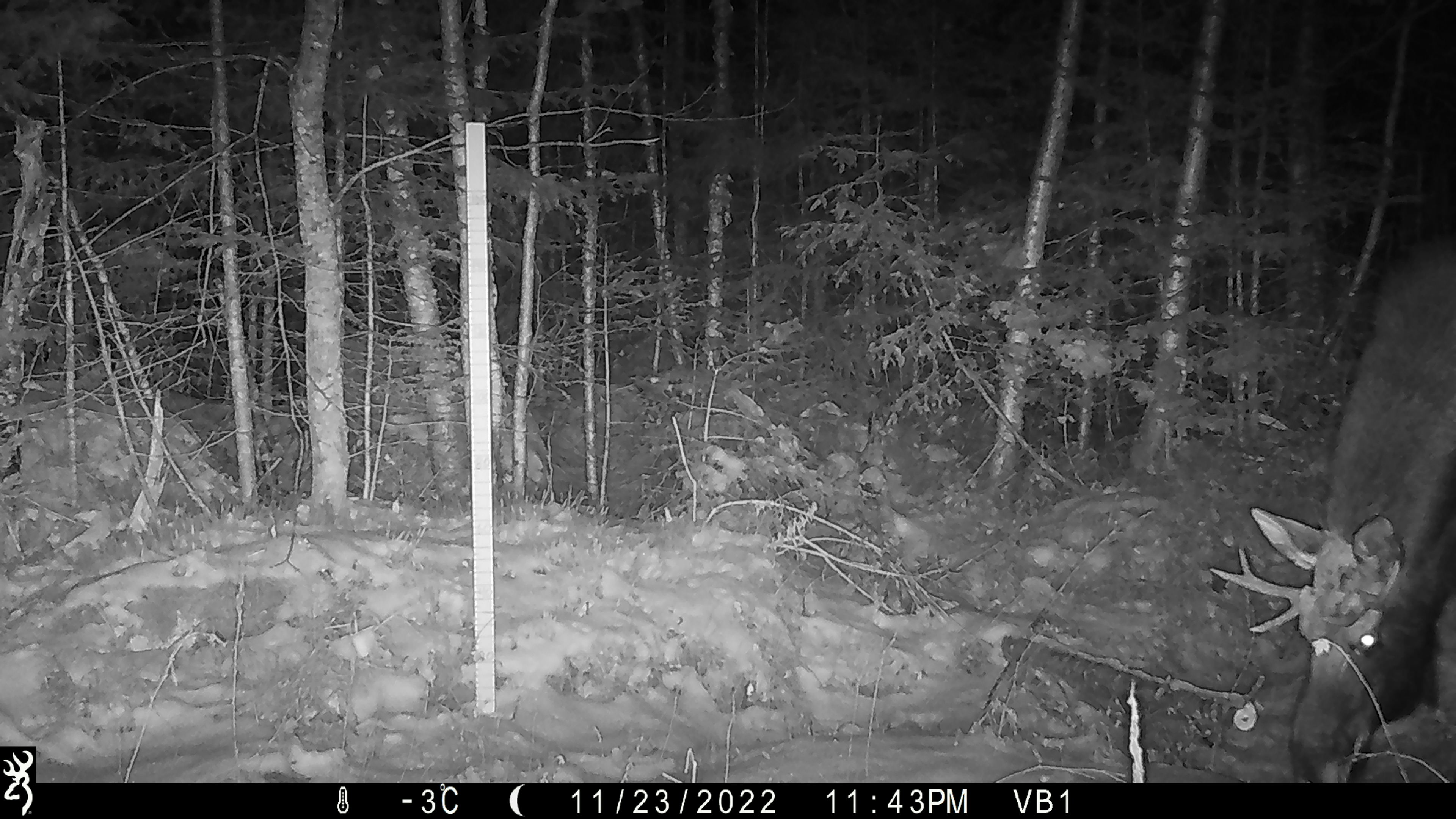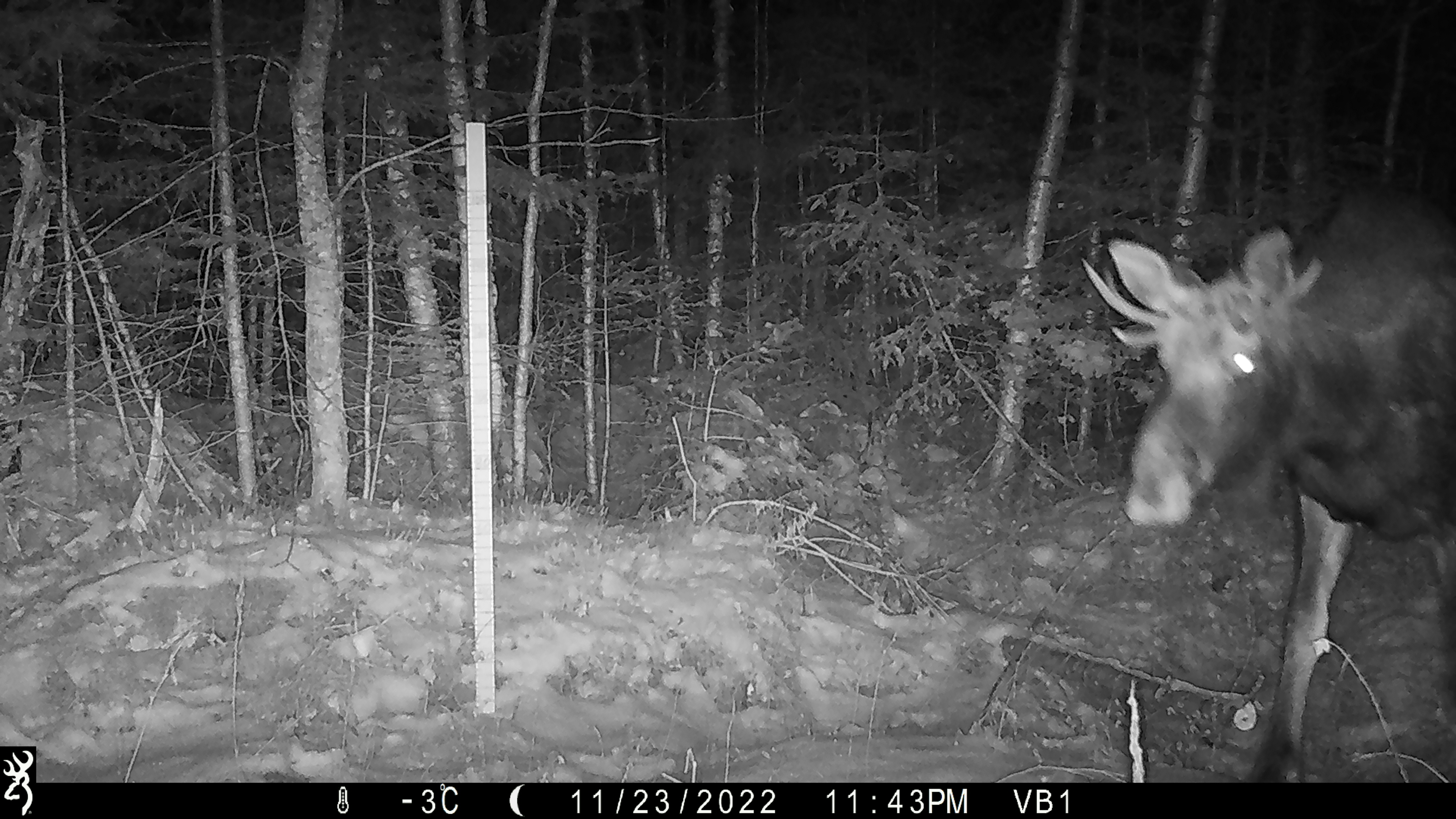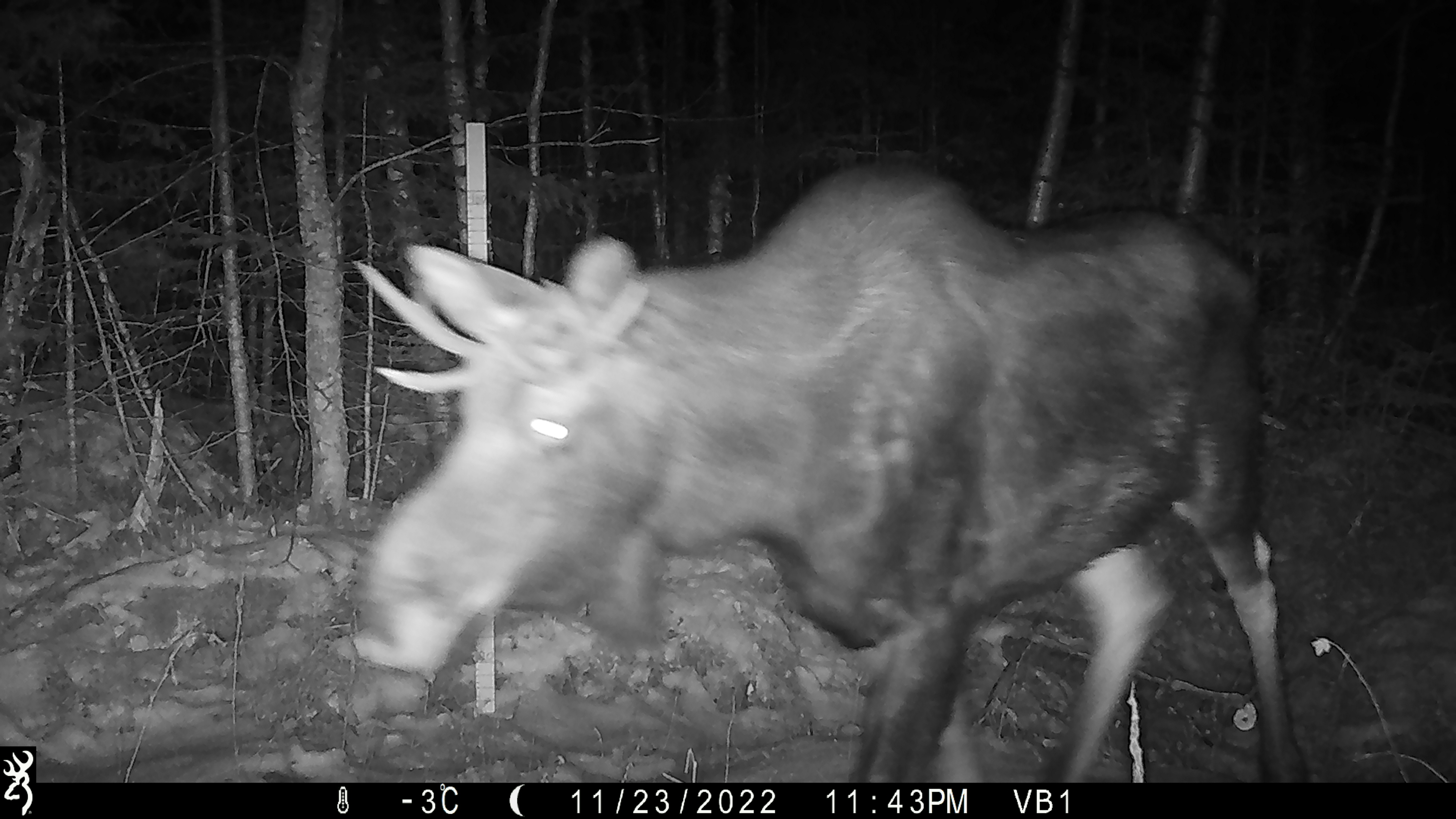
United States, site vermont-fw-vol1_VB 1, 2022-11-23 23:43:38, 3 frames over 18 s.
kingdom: Animalia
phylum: Chordata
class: Mammalia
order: Artiodactyla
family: Cervidae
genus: Alces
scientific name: Alces alces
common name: moose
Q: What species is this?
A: Moose (Alces alces).